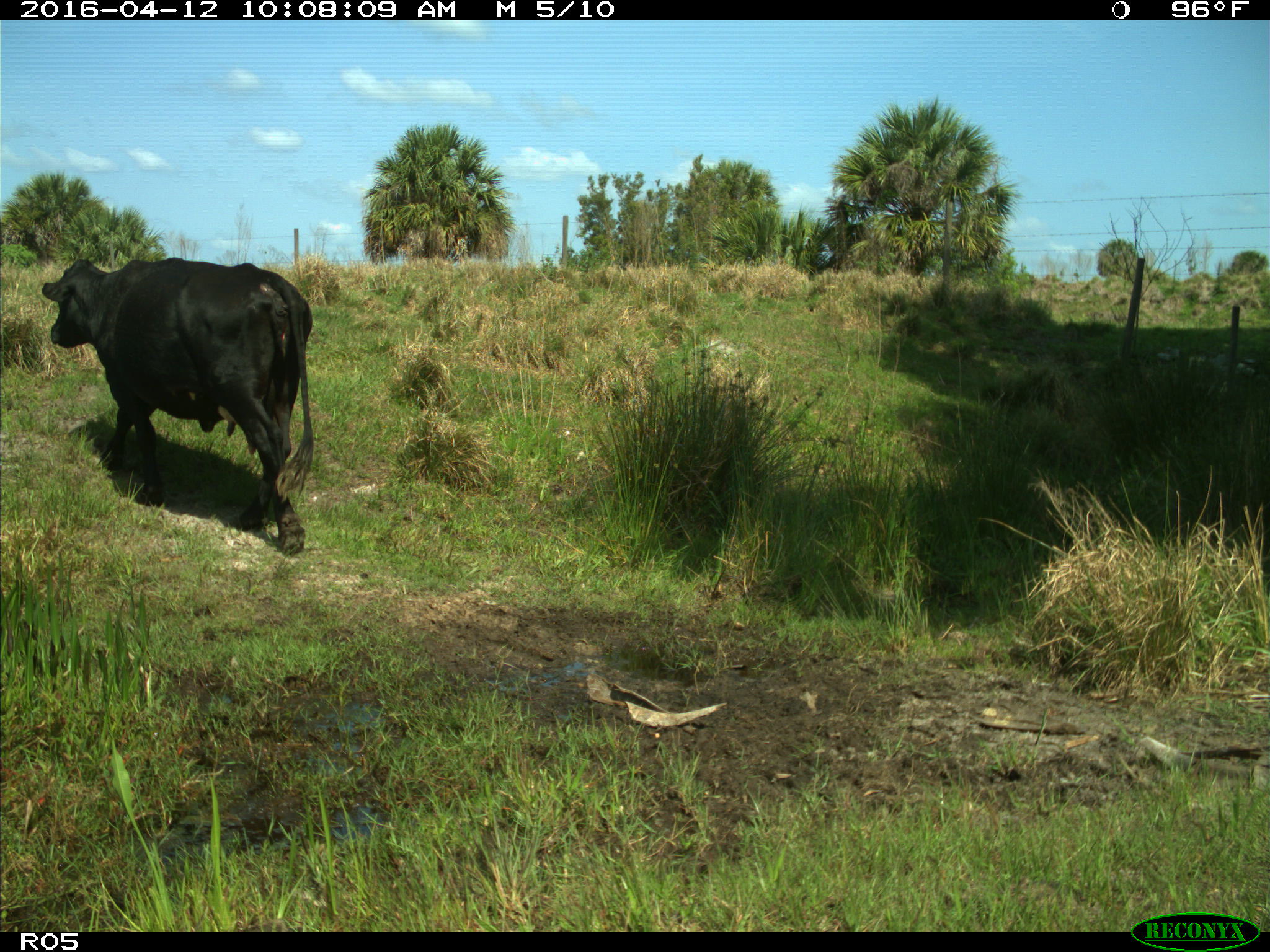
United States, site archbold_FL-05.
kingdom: Animalia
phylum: Chordata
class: Mammalia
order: Artiodactyla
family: Bovidae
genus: Bos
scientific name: Bos taurus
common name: domestic cow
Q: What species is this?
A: Bos taurus (domestic cow).